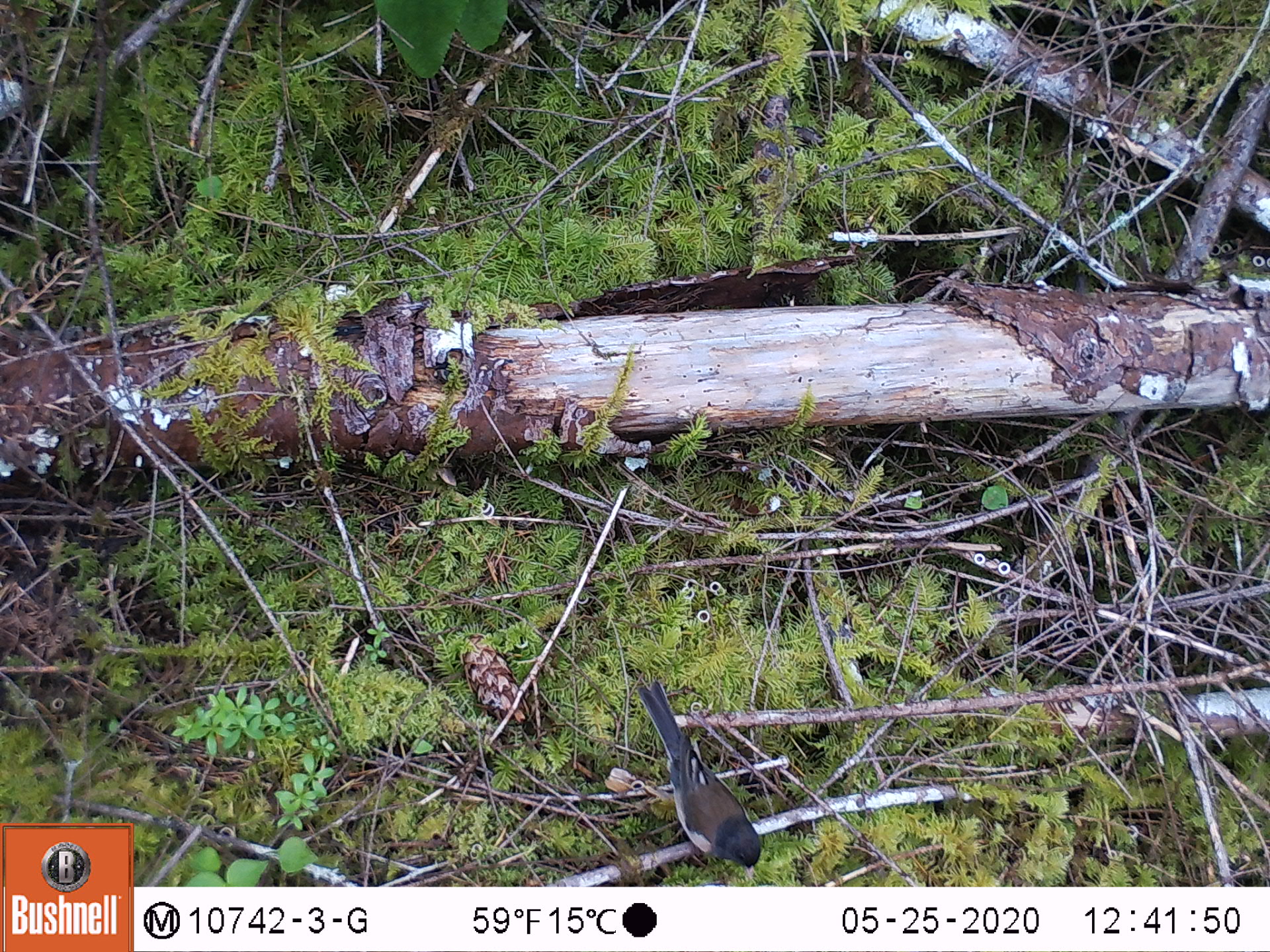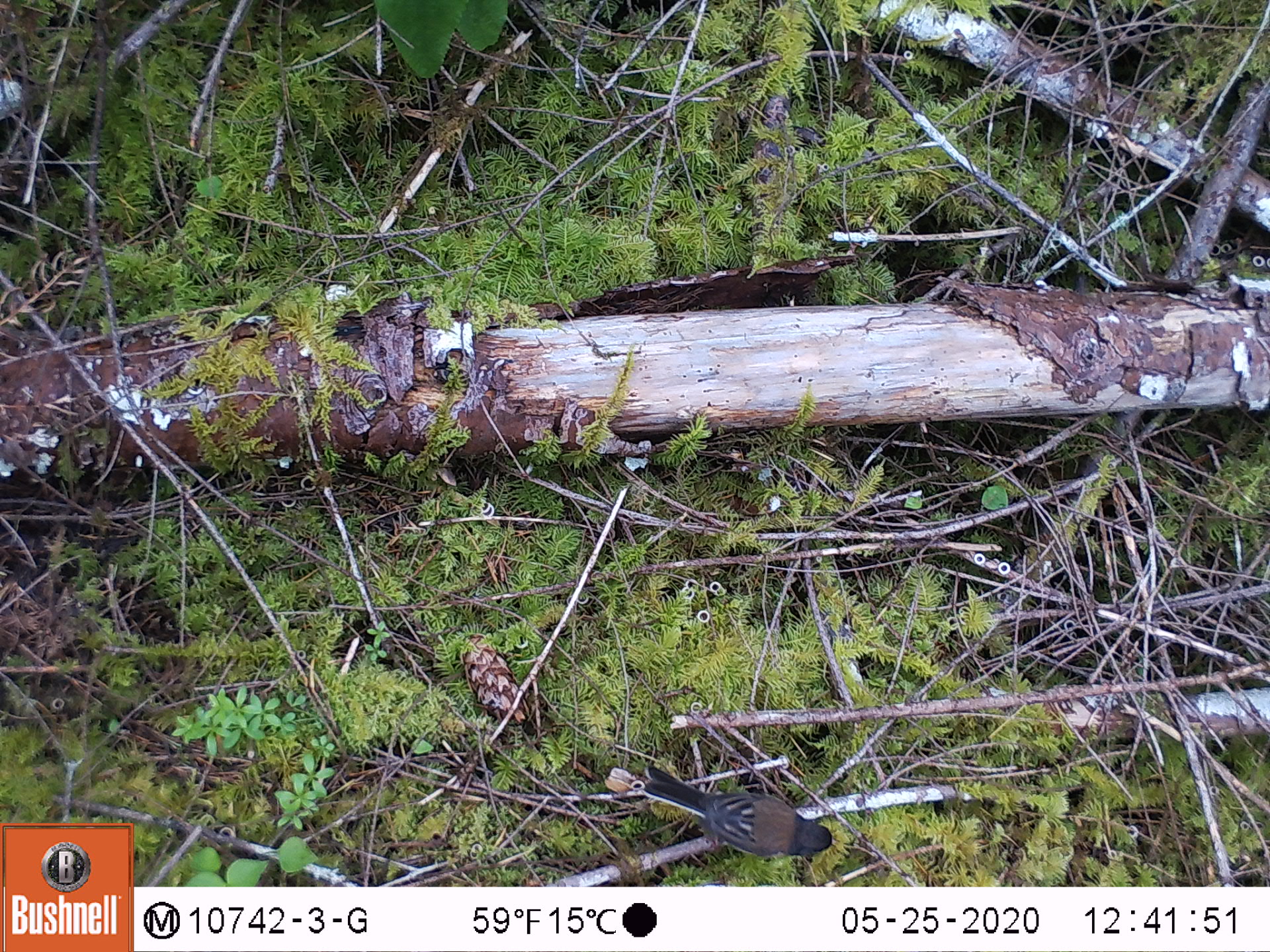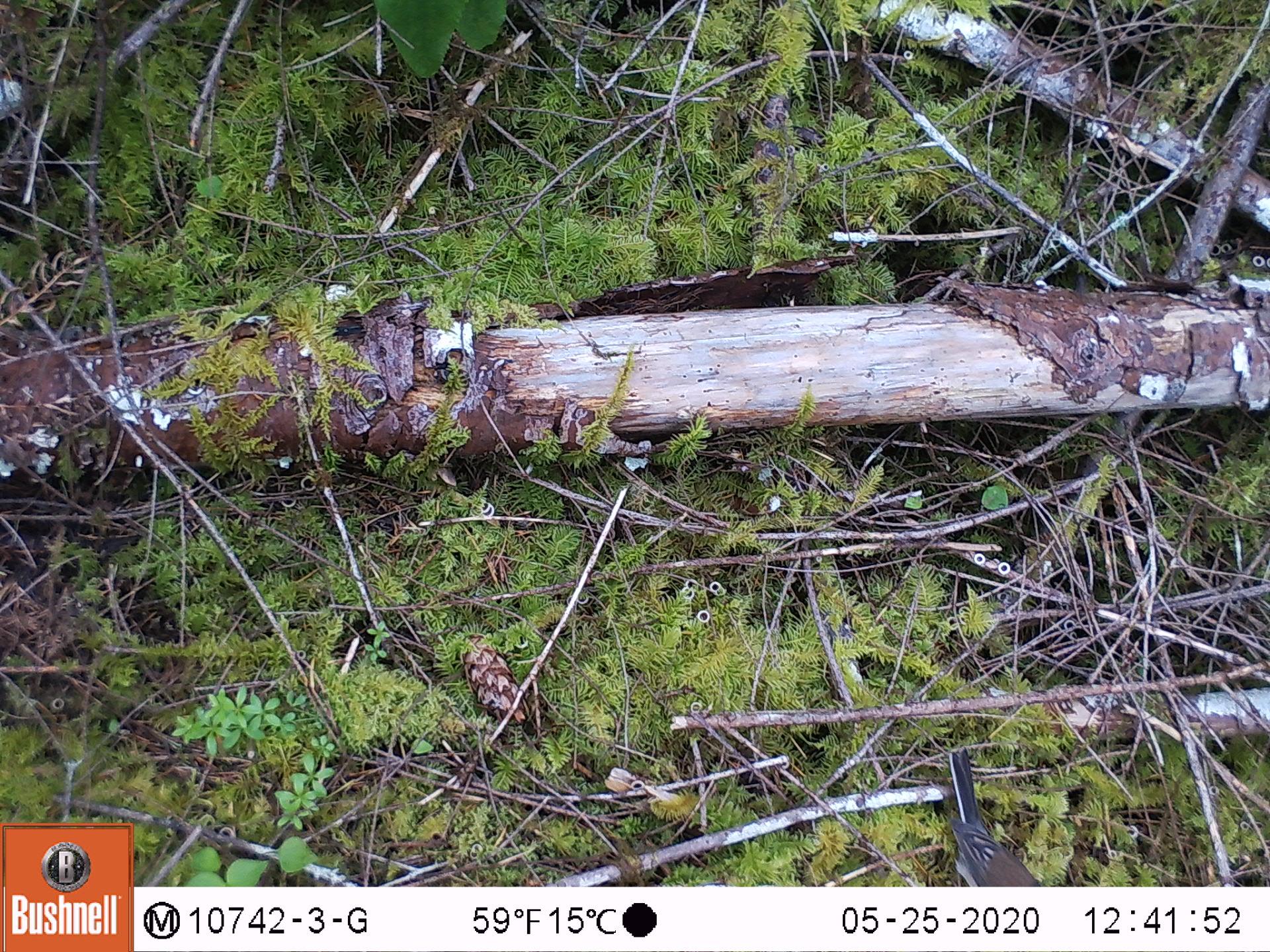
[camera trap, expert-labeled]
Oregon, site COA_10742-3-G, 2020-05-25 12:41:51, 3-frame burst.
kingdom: Animalia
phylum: Chordata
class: Aves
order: Passeriformes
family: Passerellidae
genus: Junco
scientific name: Junco hyemalis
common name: dark-eyed junco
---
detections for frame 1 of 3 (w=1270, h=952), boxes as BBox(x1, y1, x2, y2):
dark-eyed junco: BBox(642, 676, 768, 869)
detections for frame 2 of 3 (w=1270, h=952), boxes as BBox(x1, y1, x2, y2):
dark-eyed junco: BBox(636, 767, 849, 866)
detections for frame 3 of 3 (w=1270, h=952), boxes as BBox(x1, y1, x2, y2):
dark-eyed junco: BBox(939, 746, 1039, 882)